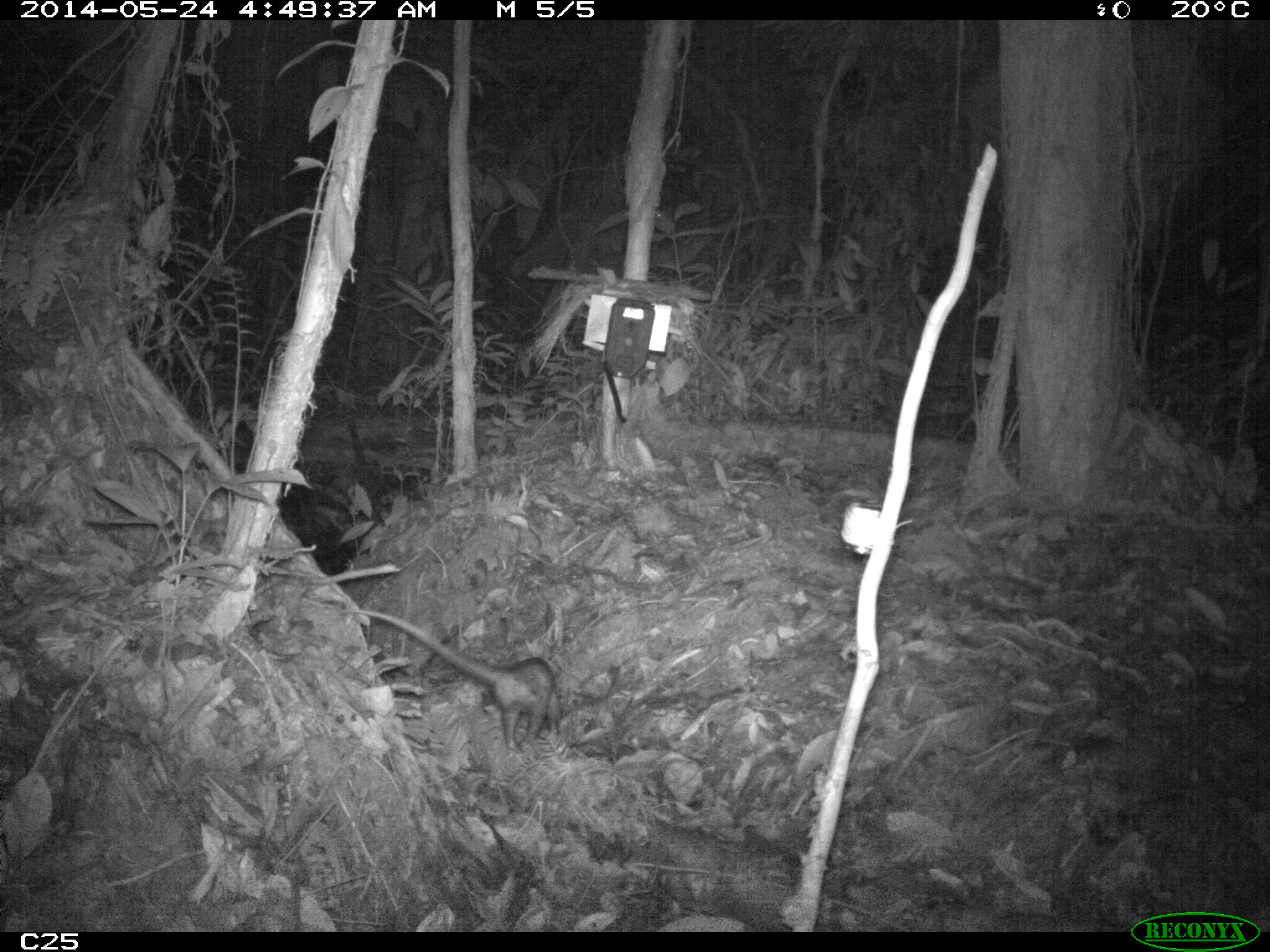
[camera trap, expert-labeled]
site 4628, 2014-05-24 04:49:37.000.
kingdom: Animalia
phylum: Chordata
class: Mammalia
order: Didelphimorphia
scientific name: Didelphimorphia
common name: opossum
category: unknown opossum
Unknown opossum (opossum) (Didelphimorphia), count 1, age adult.